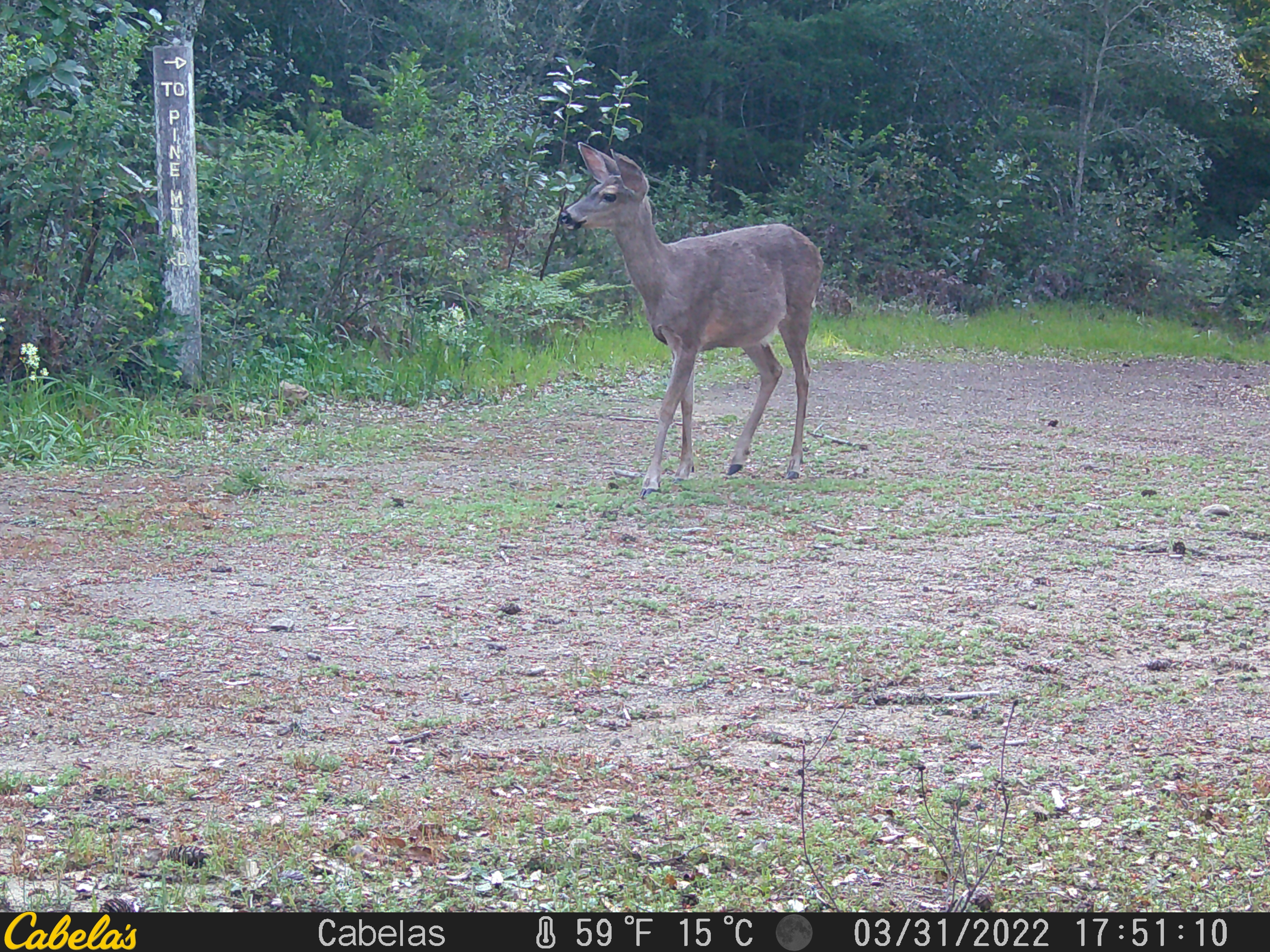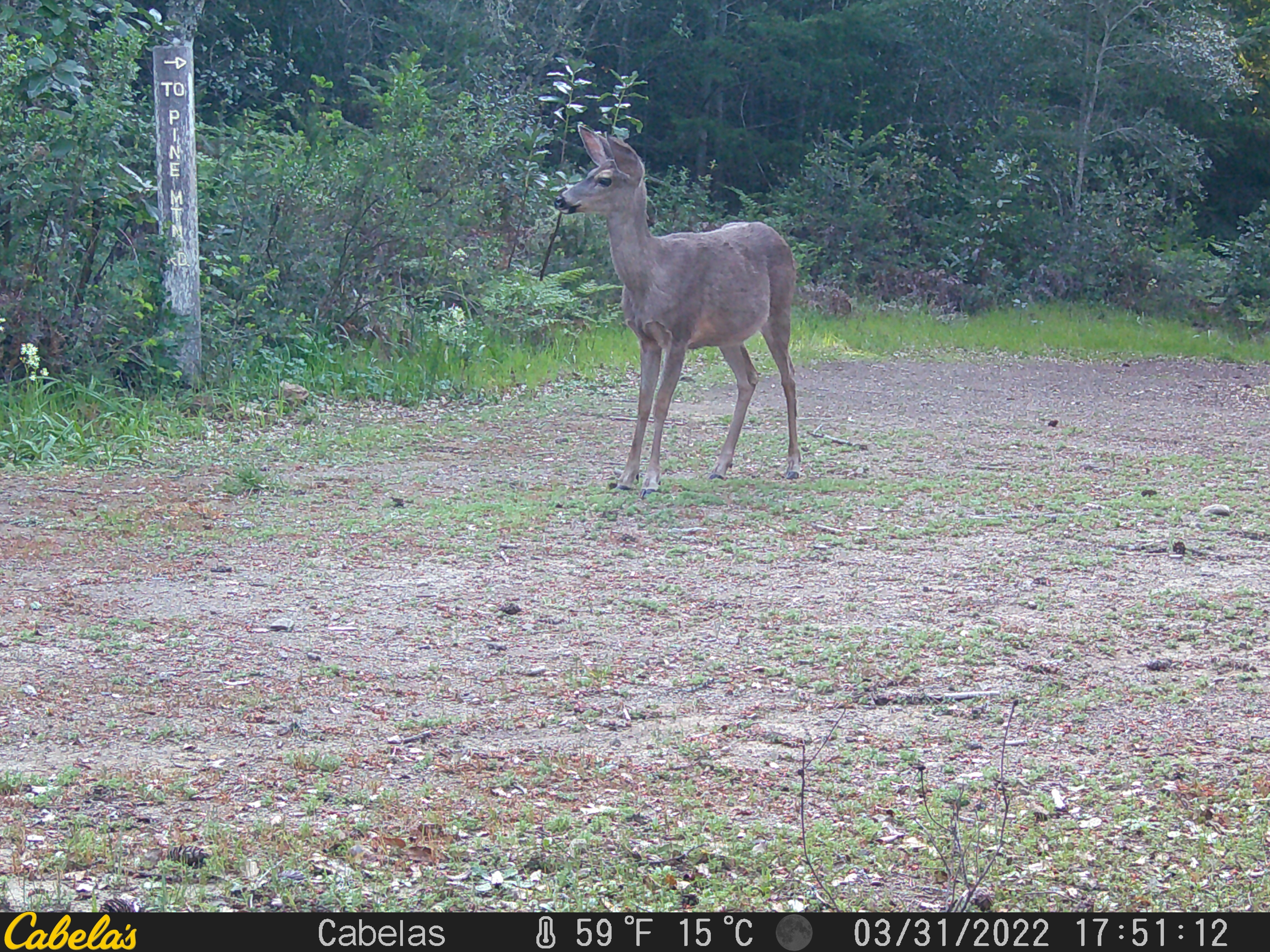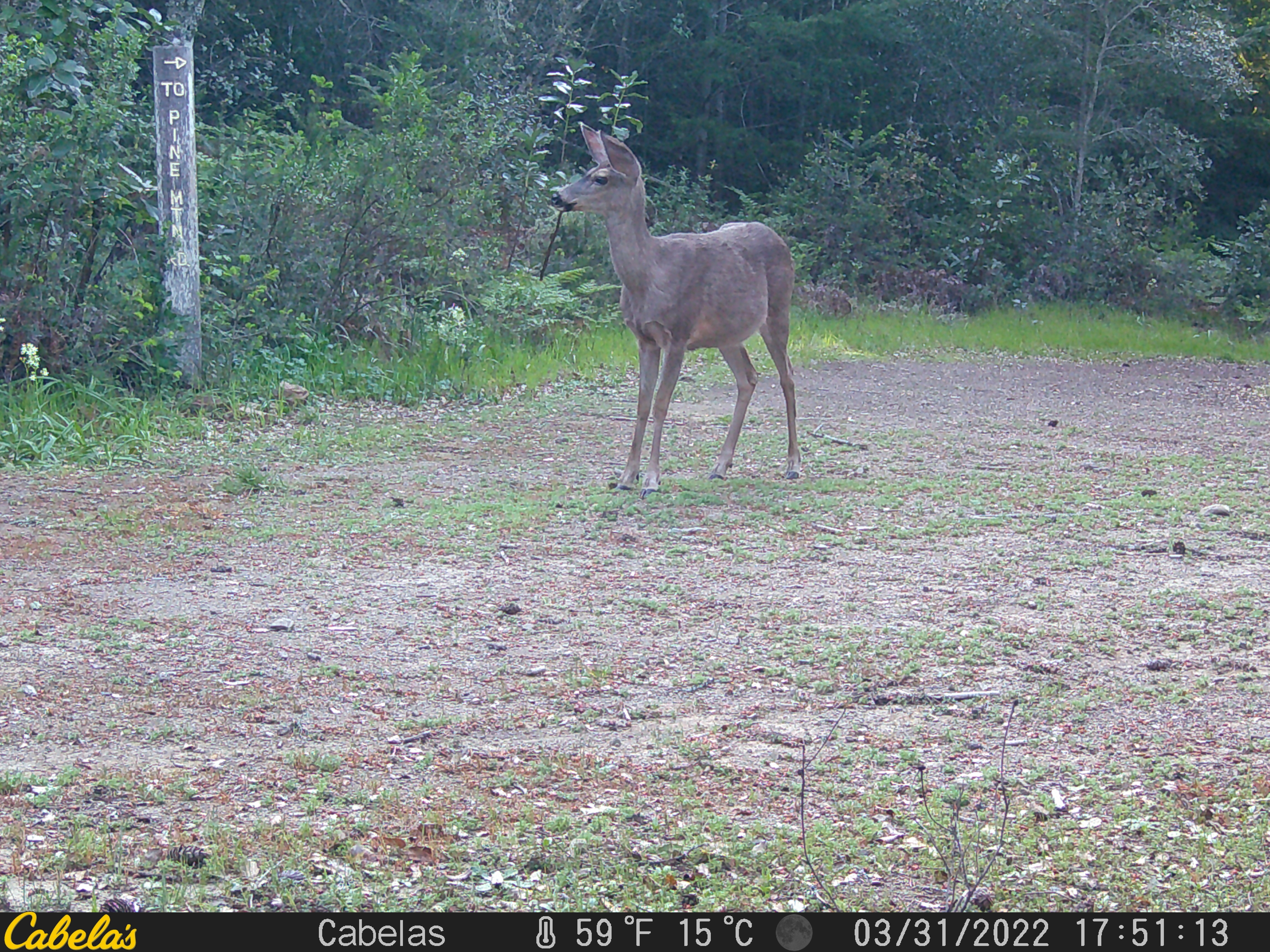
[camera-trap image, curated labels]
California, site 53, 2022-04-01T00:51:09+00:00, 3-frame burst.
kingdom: Animalia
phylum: Chordata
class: Mammalia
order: Artiodactyla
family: Cervidae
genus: Odocoileus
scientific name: Odocoileus hemionus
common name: mule deer